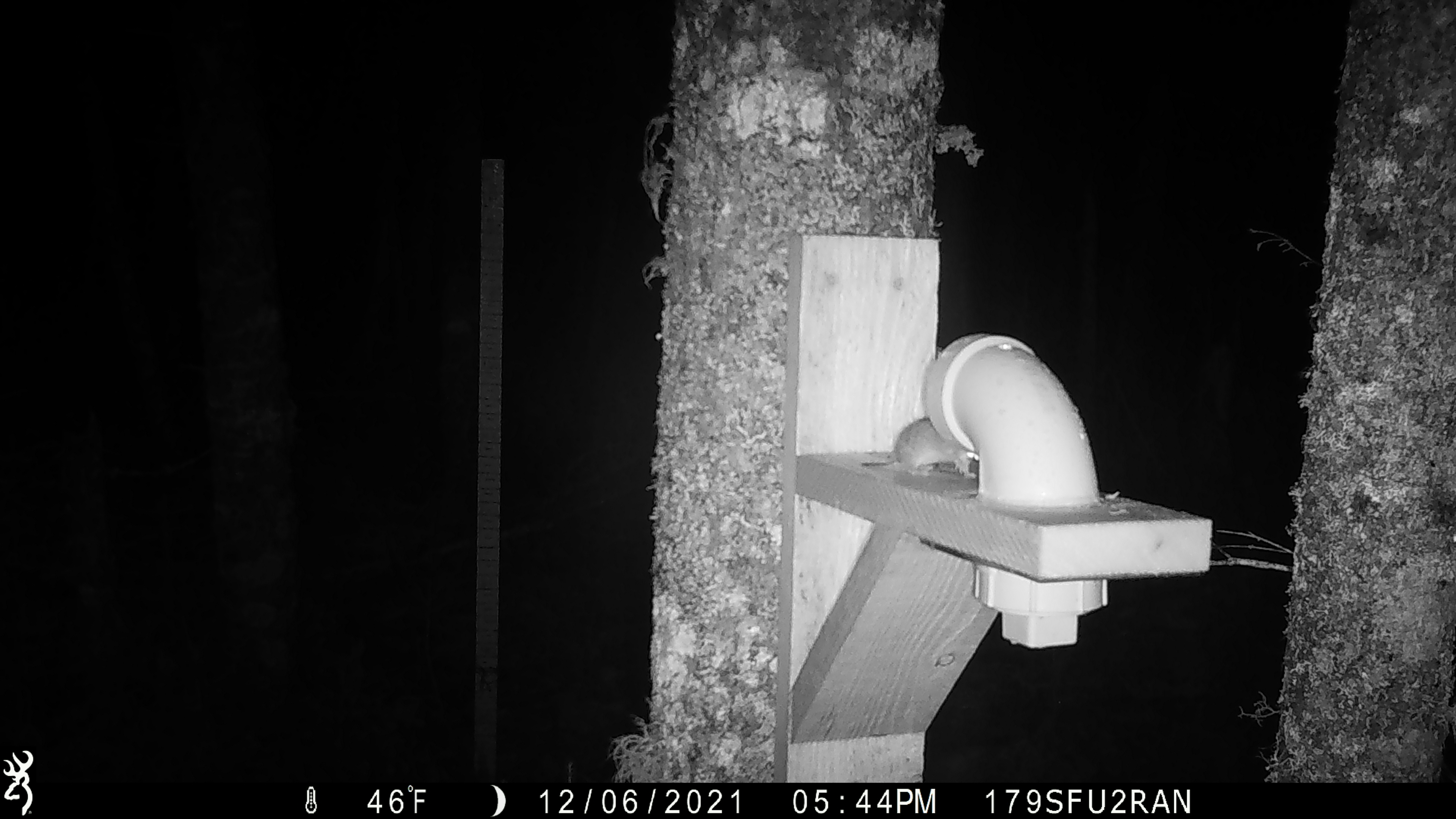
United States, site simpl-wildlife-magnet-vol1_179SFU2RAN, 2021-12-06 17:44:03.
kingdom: Animalia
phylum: Chordata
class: Mammalia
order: Rodentia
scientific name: Rodentia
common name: mouse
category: mouse sp.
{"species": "mouse sp. (mouse) (Rodentia)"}